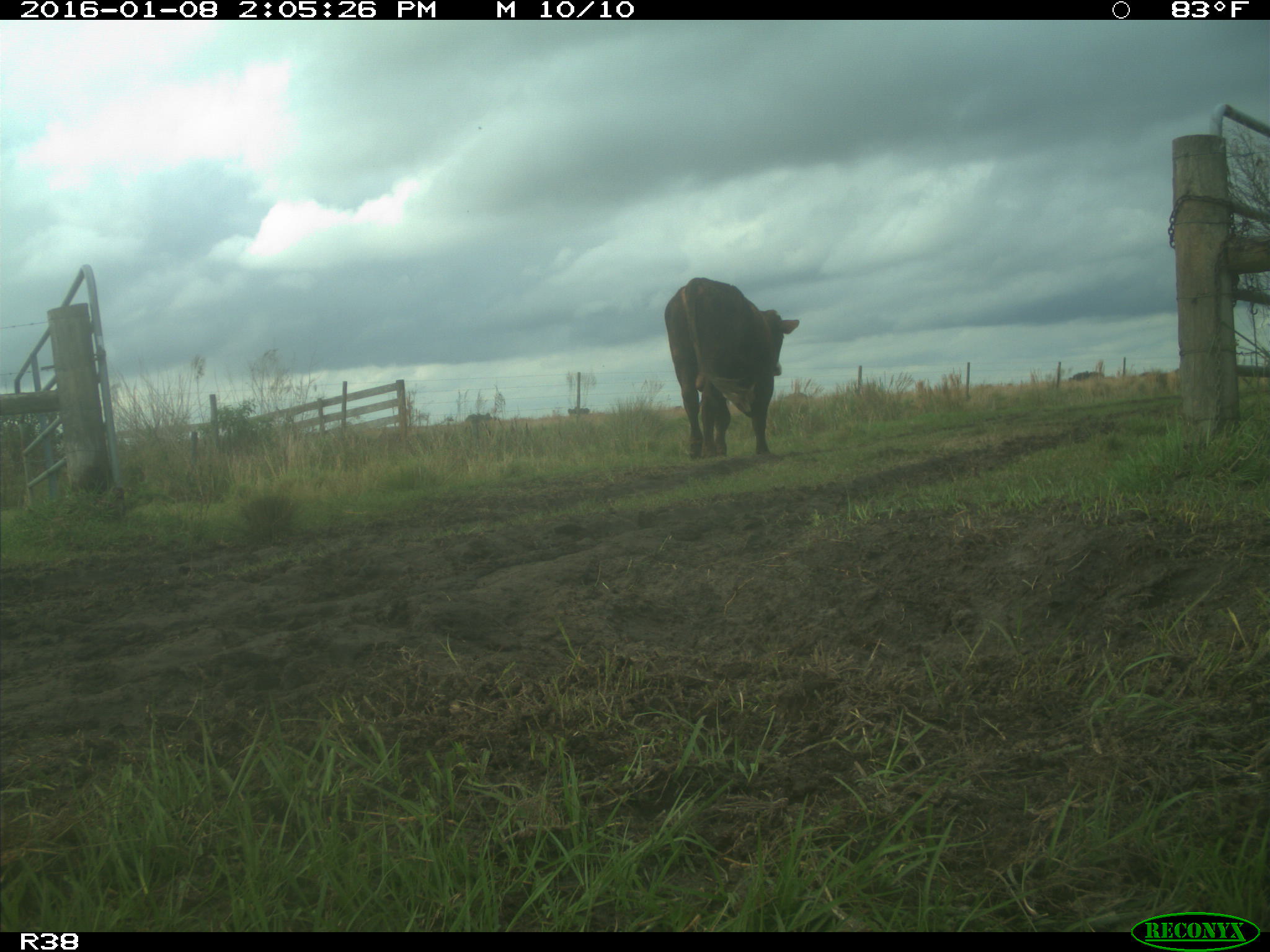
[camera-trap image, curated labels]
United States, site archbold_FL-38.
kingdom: Animalia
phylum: Chordata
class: Mammalia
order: Artiodactyla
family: Bovidae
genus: Bos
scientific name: Bos taurus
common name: domestic cow